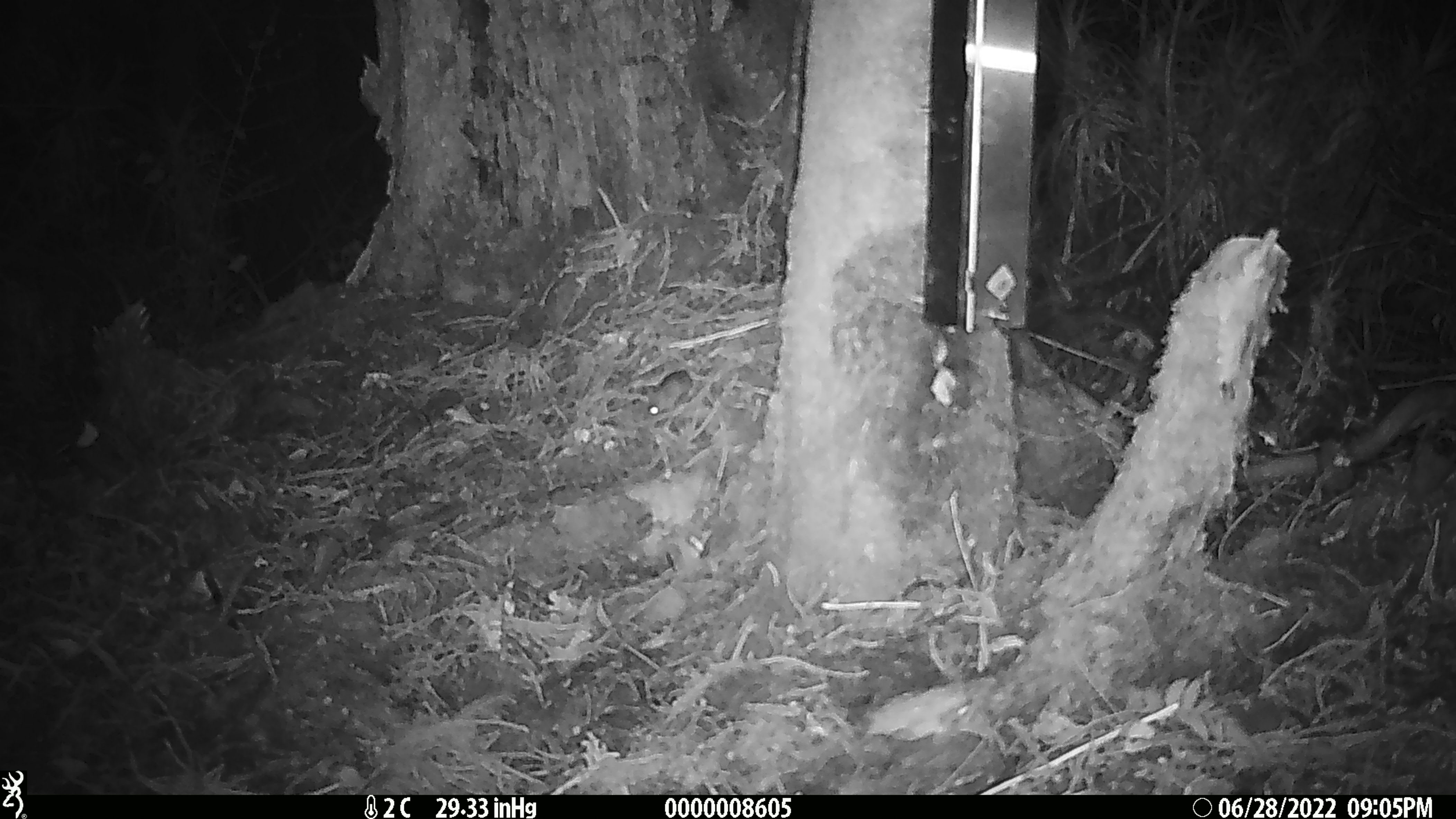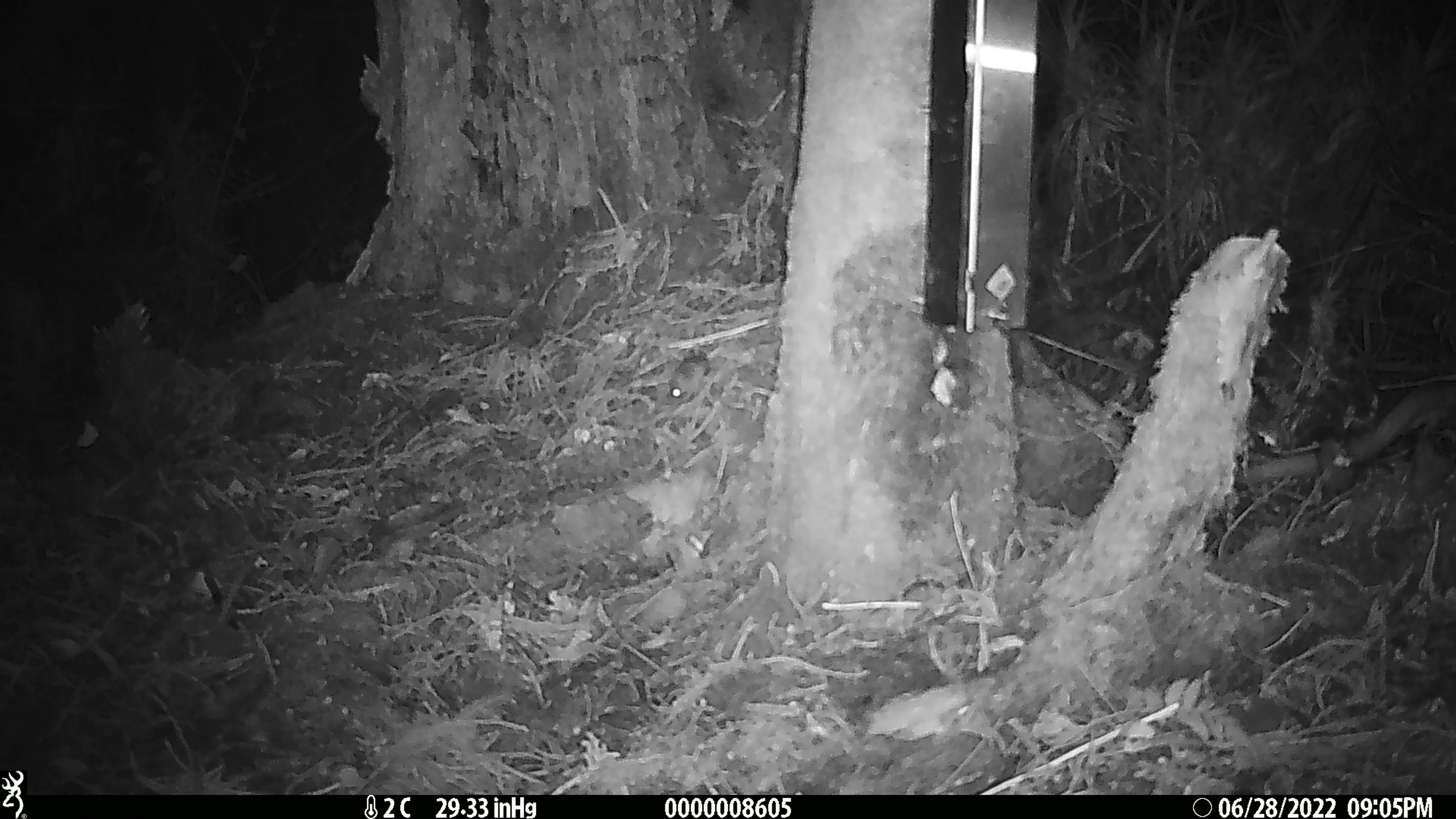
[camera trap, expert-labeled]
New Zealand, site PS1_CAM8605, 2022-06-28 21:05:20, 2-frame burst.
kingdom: Animalia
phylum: Chordata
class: Mammalia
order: Rodentia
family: Muridae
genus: Mus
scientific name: Mus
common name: mouse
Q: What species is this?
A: Mouse (Mus).